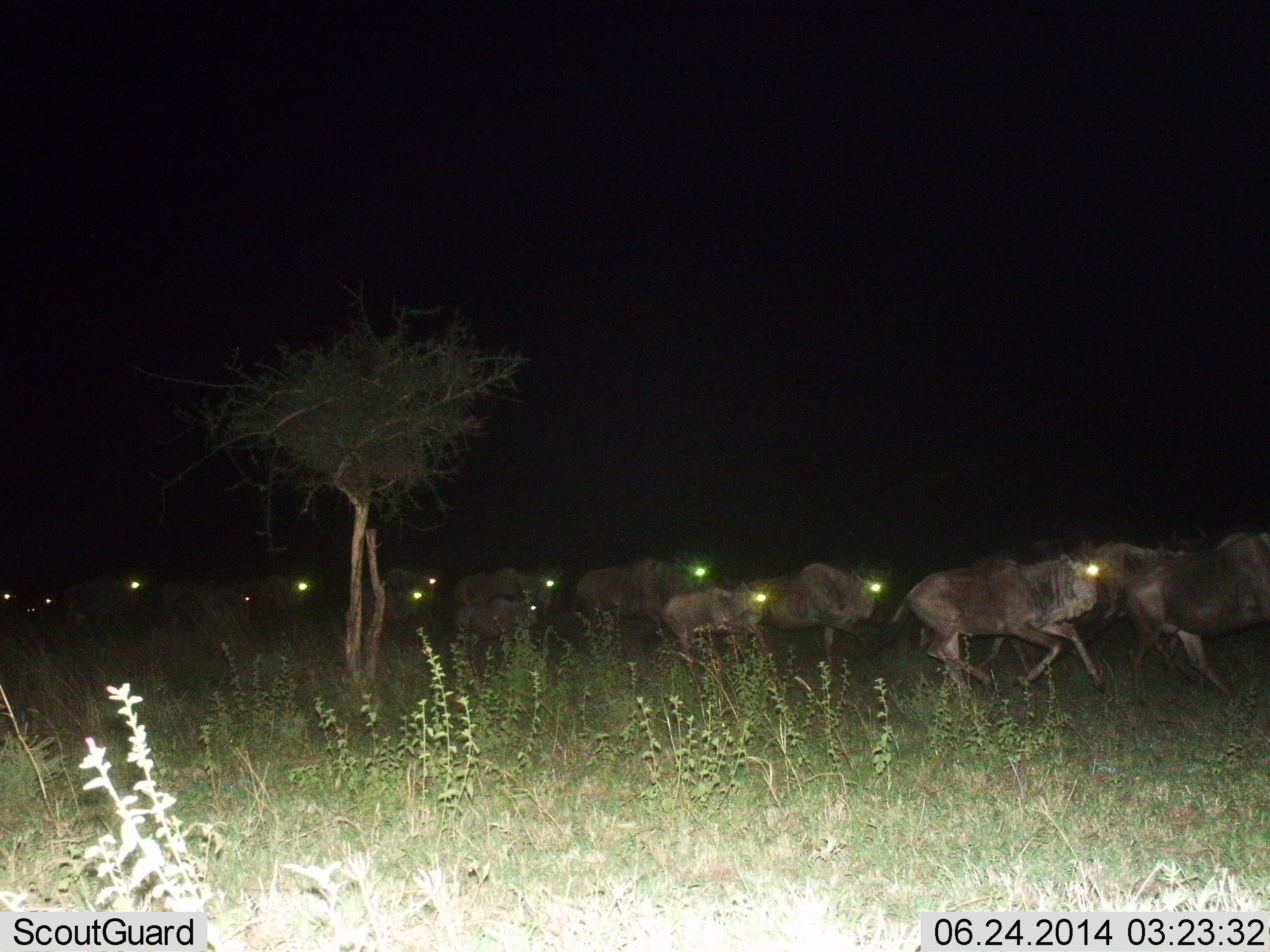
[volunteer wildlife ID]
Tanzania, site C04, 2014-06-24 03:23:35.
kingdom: Animalia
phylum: Chordata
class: Mammalia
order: Artiodactyla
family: Bovidae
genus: Connochaetes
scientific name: Connochaetes taurinus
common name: blue wildebeest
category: wildebeest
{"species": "wildebeest (blue wildebeest) (Connochaetes taurinus)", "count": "11-50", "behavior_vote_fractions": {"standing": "0%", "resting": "0%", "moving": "100%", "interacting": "0%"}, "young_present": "60%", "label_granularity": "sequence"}